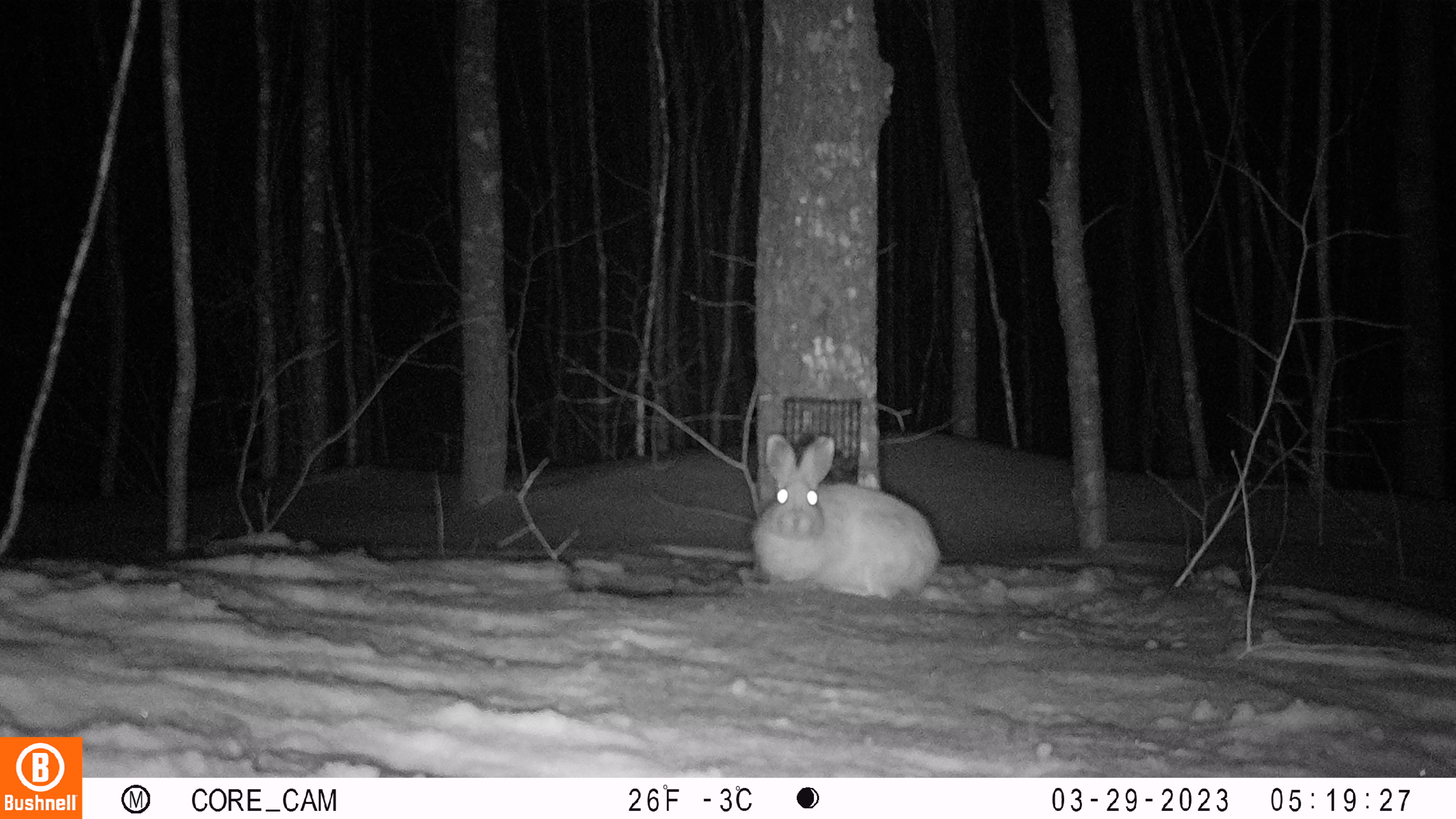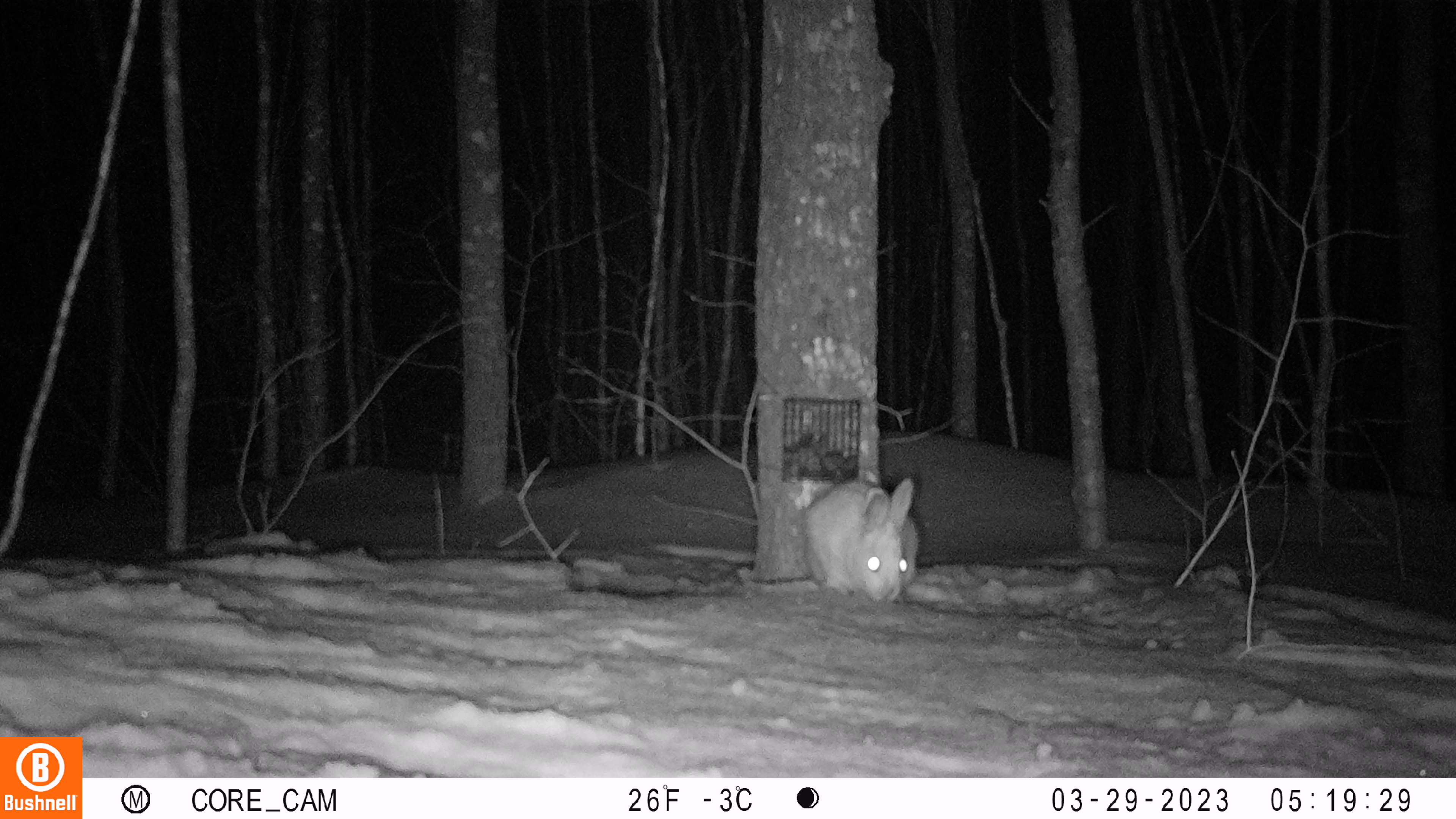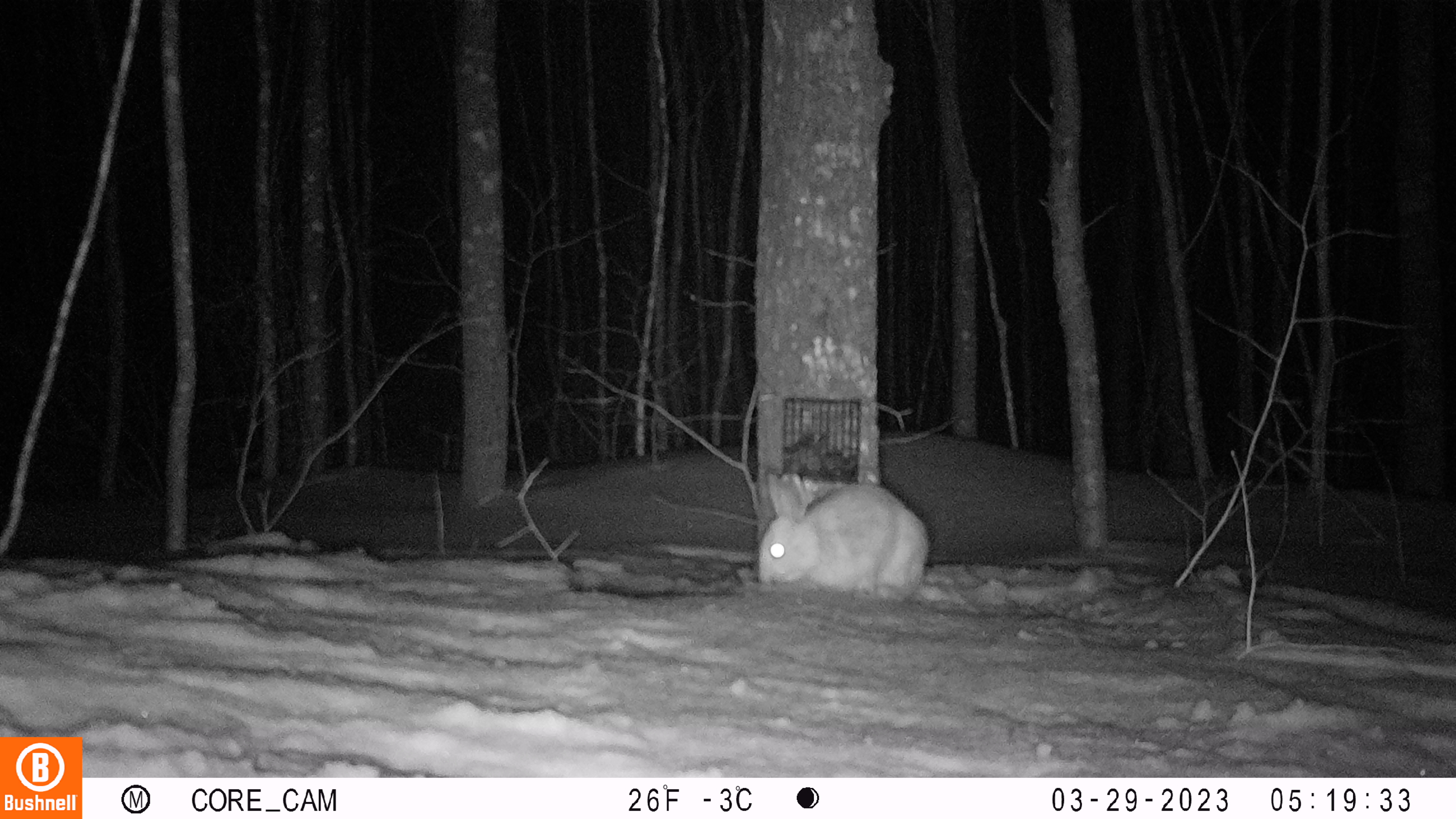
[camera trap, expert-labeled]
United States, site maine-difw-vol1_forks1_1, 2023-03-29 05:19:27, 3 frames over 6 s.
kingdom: Animalia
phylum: Chordata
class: Mammalia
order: Lagomorpha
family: Leporidae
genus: Lepus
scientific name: Lepus americanus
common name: snowshoe hare